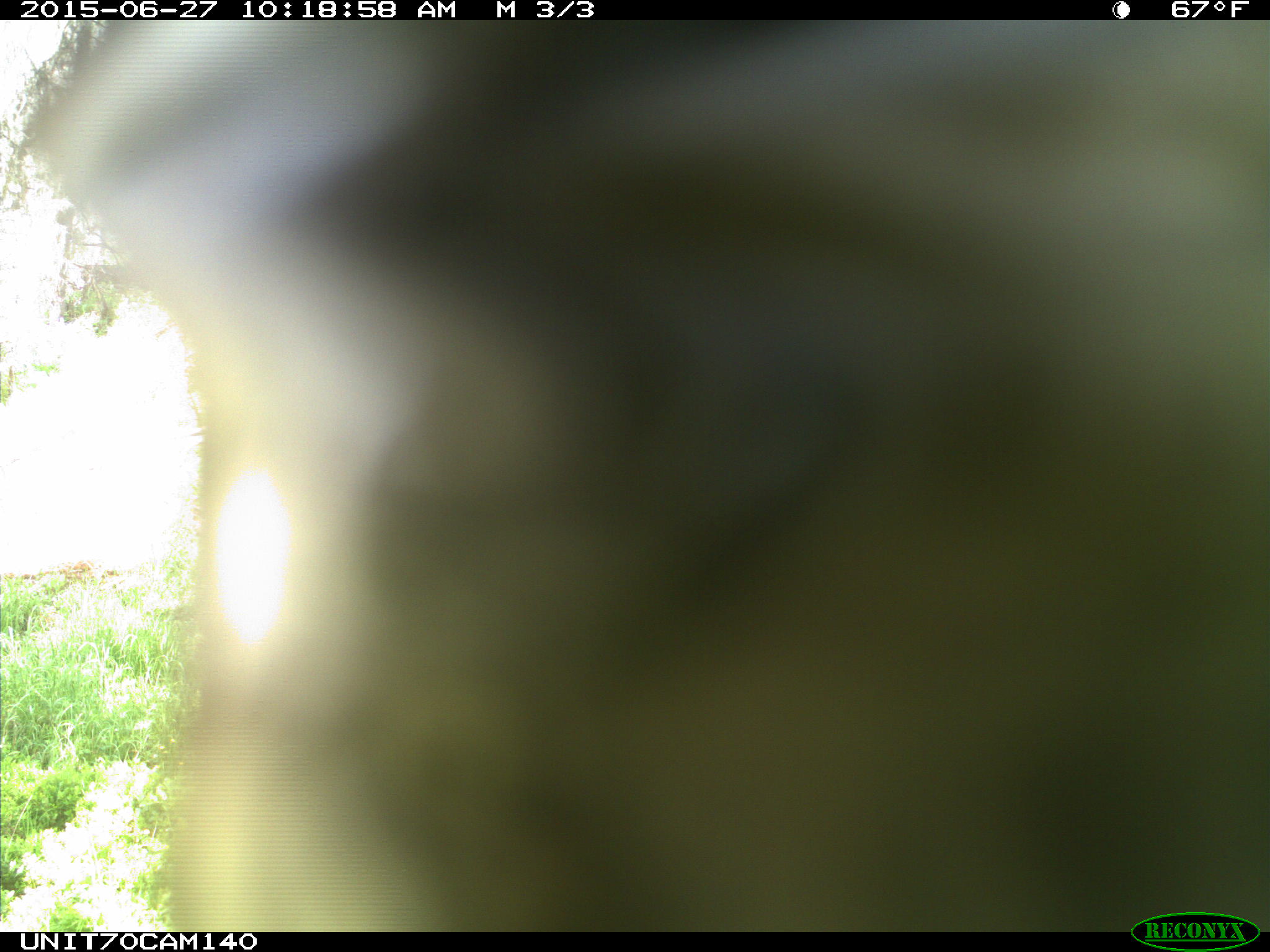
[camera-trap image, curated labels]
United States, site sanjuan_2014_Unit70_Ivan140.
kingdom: Animalia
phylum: Chordata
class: Aves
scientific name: Aves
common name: birds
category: unidentified bird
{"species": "unidentified bird (birds) (Aves)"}